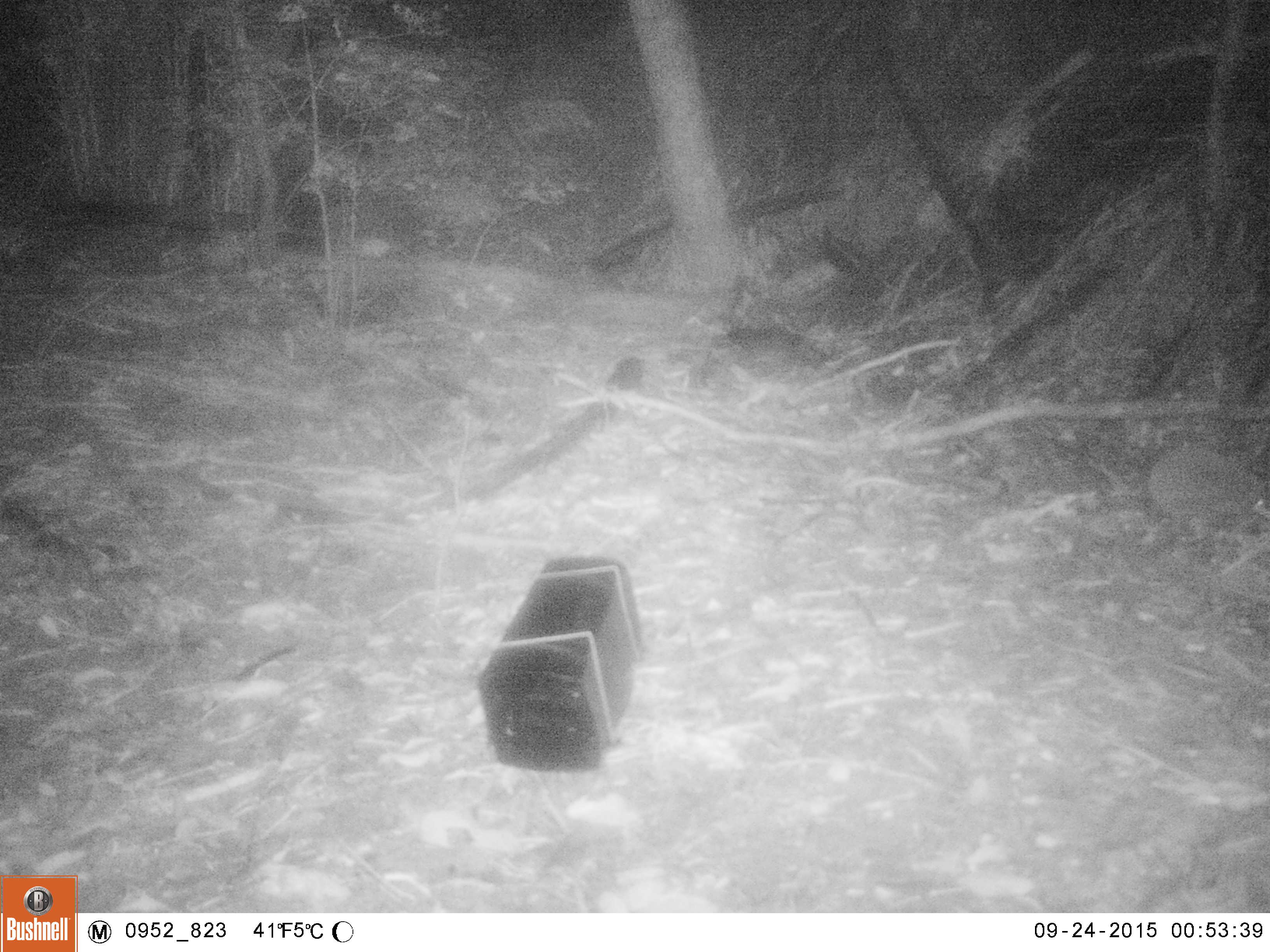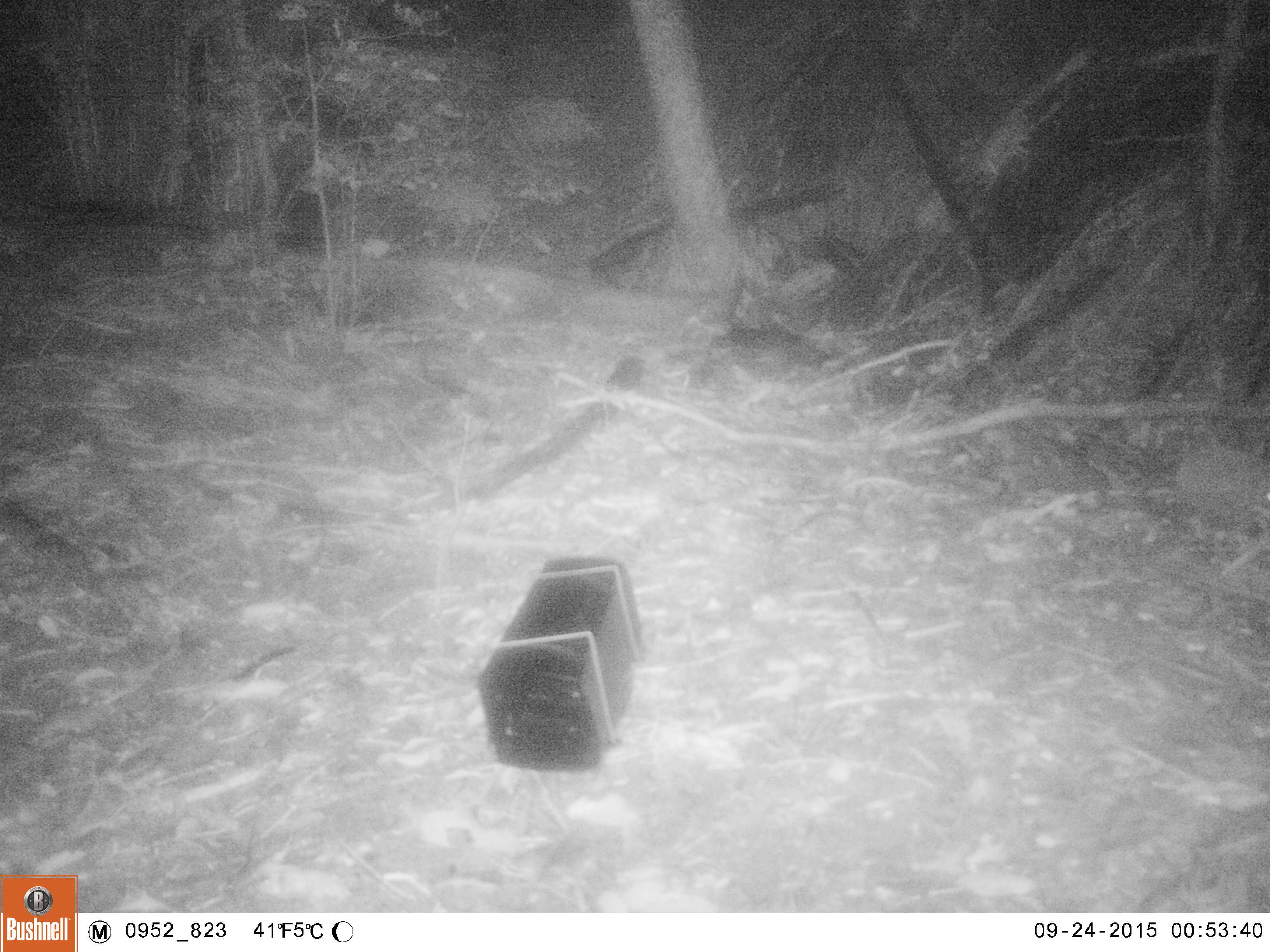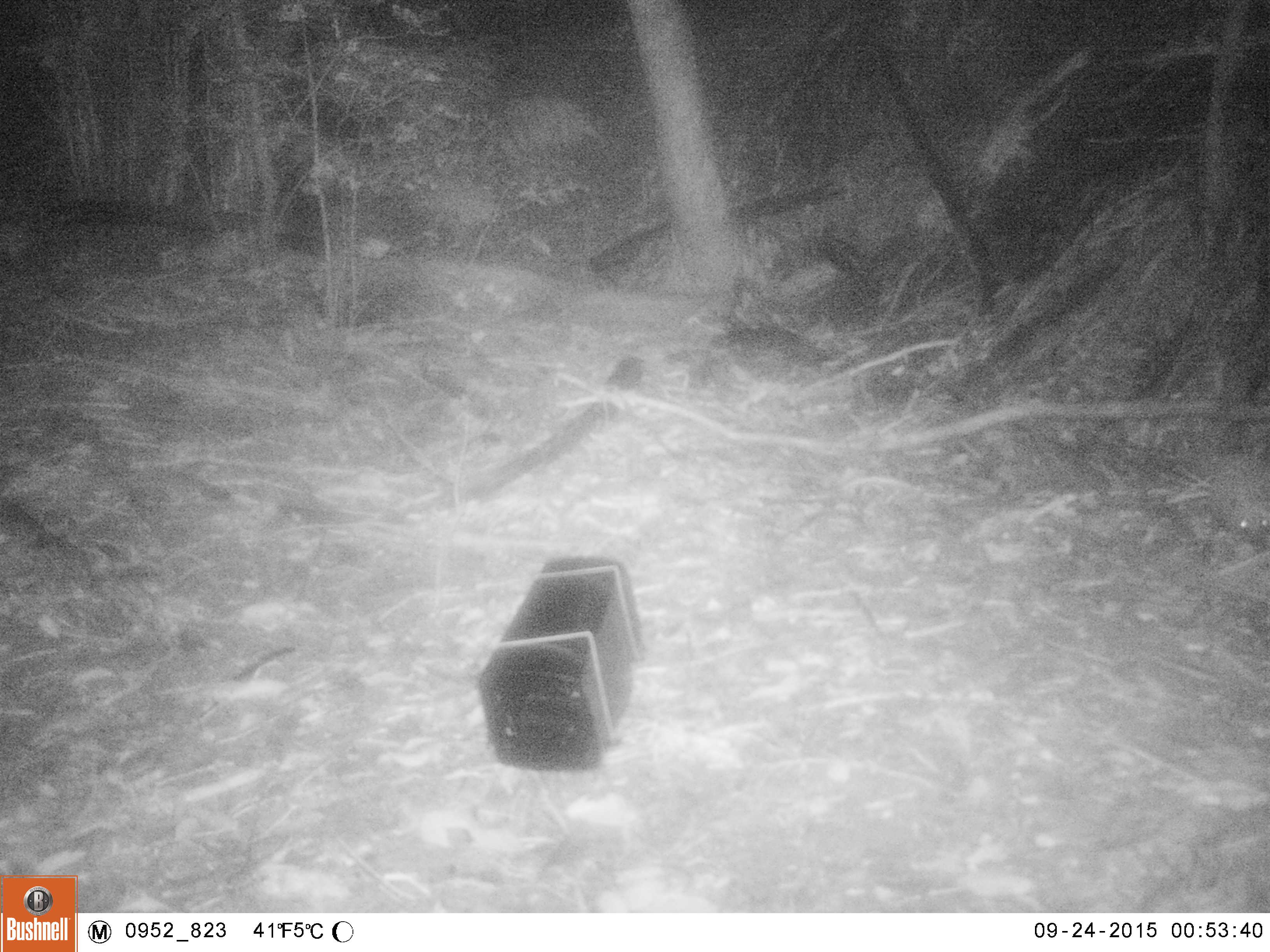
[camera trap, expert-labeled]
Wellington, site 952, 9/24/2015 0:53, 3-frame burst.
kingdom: Animalia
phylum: Chordata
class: Mammalia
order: Eulipotyphla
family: Erinaceidae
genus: Erinaceus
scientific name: Erinaceus europaeus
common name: hedgehog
Hedgehog (Erinaceus europaeus).